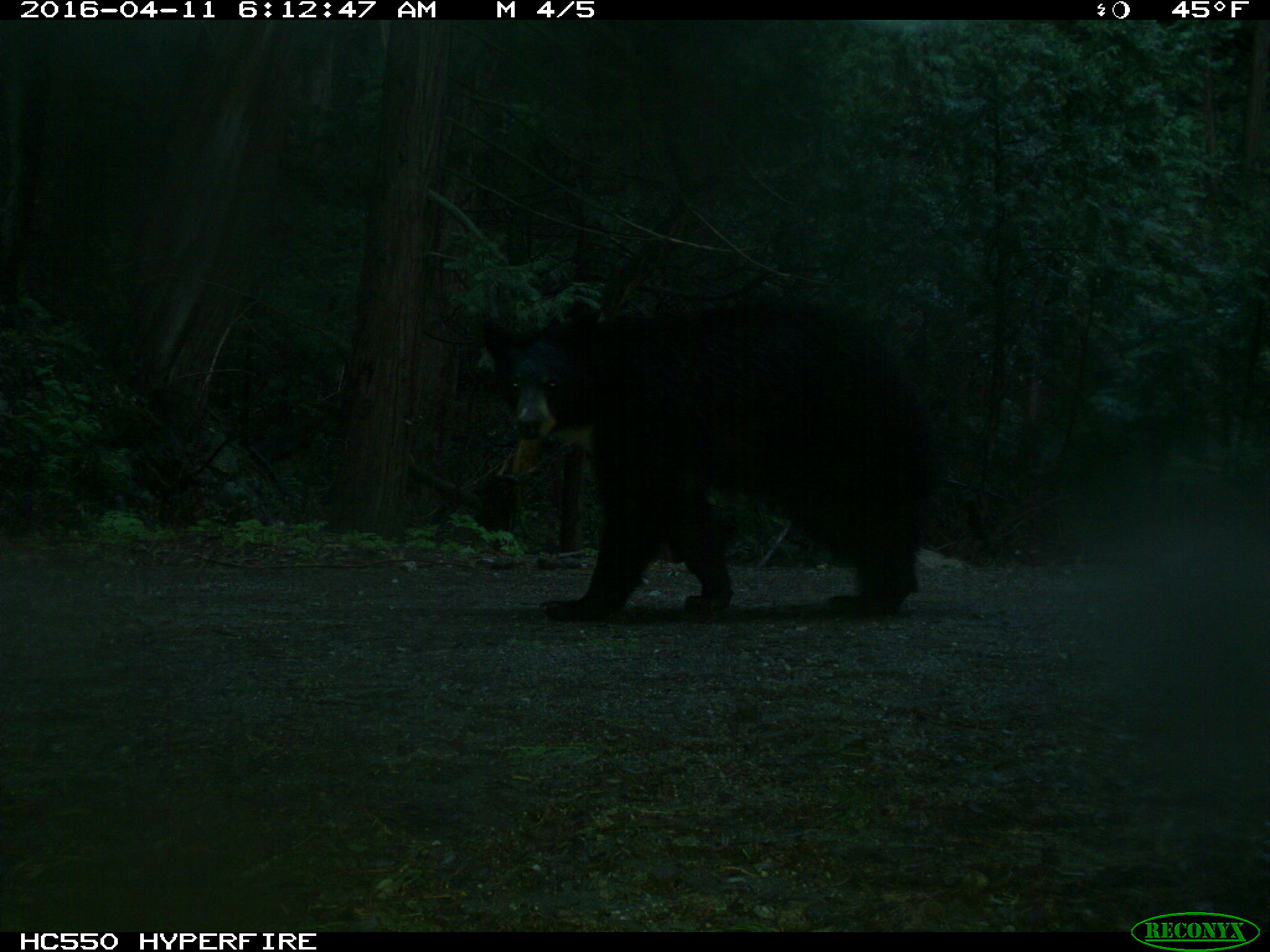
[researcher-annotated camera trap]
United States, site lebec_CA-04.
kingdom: Animalia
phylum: Chordata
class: Mammalia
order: Carnivora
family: Ursidae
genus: Ursus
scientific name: Ursus americanus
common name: american black bear